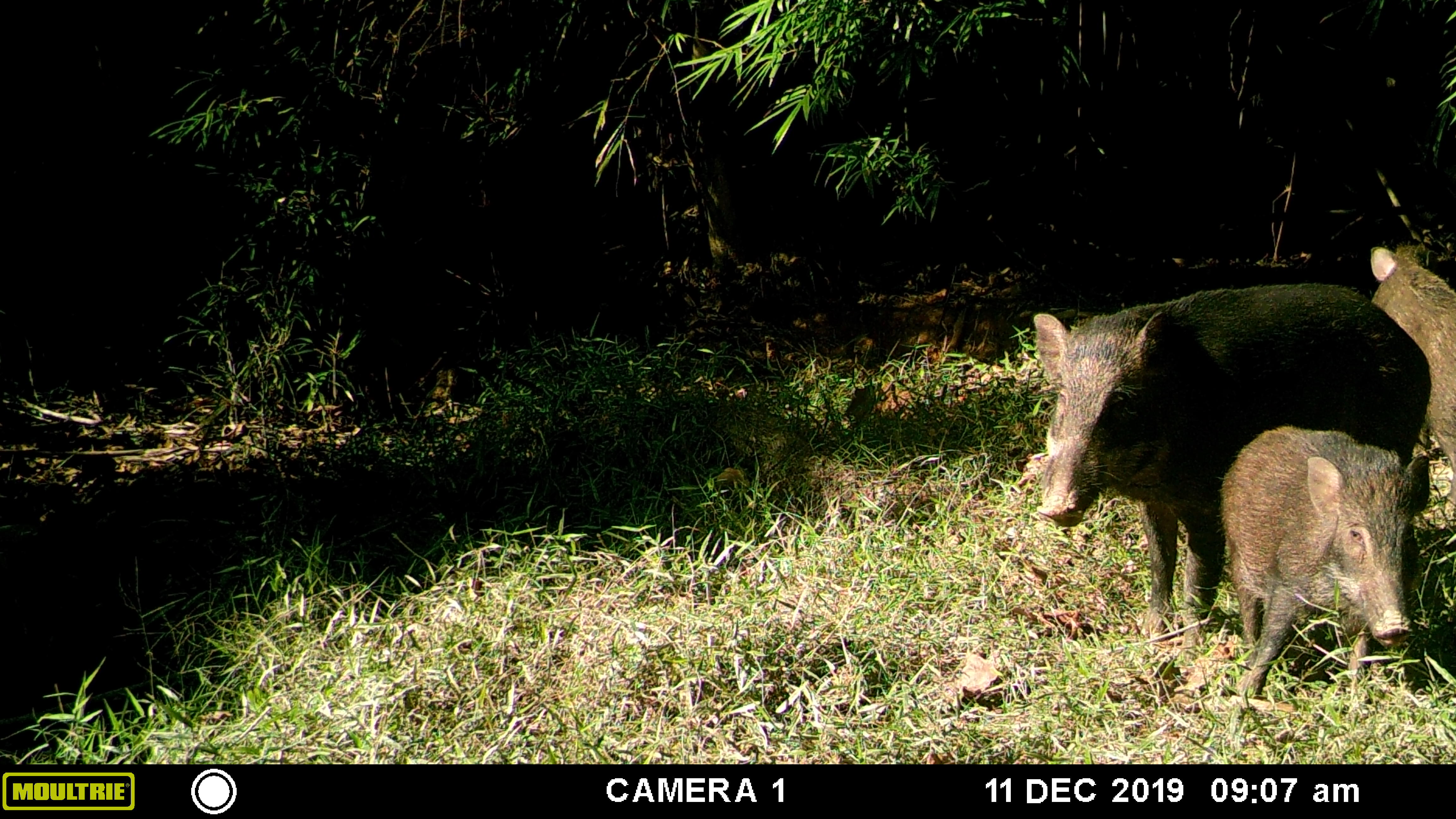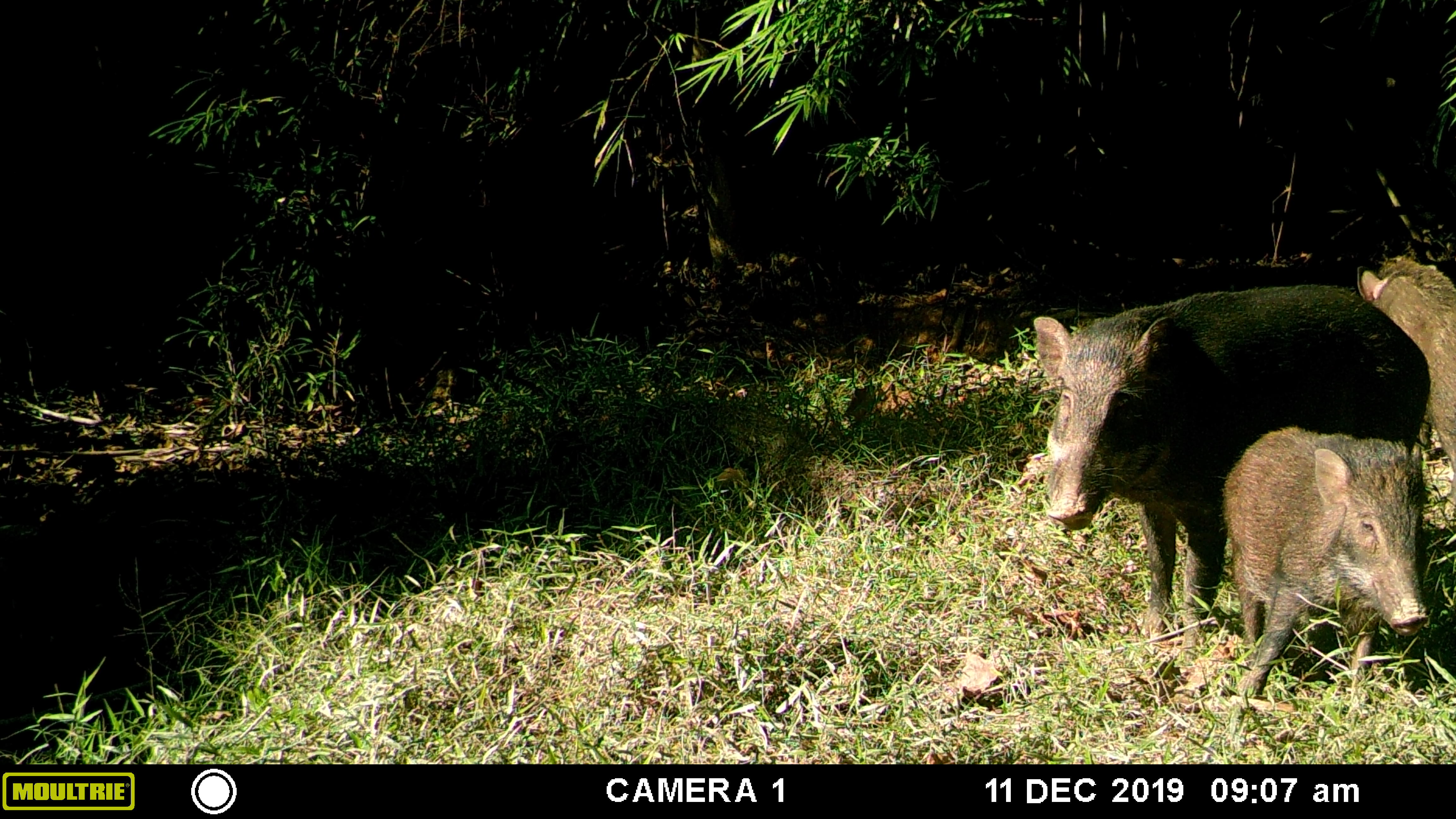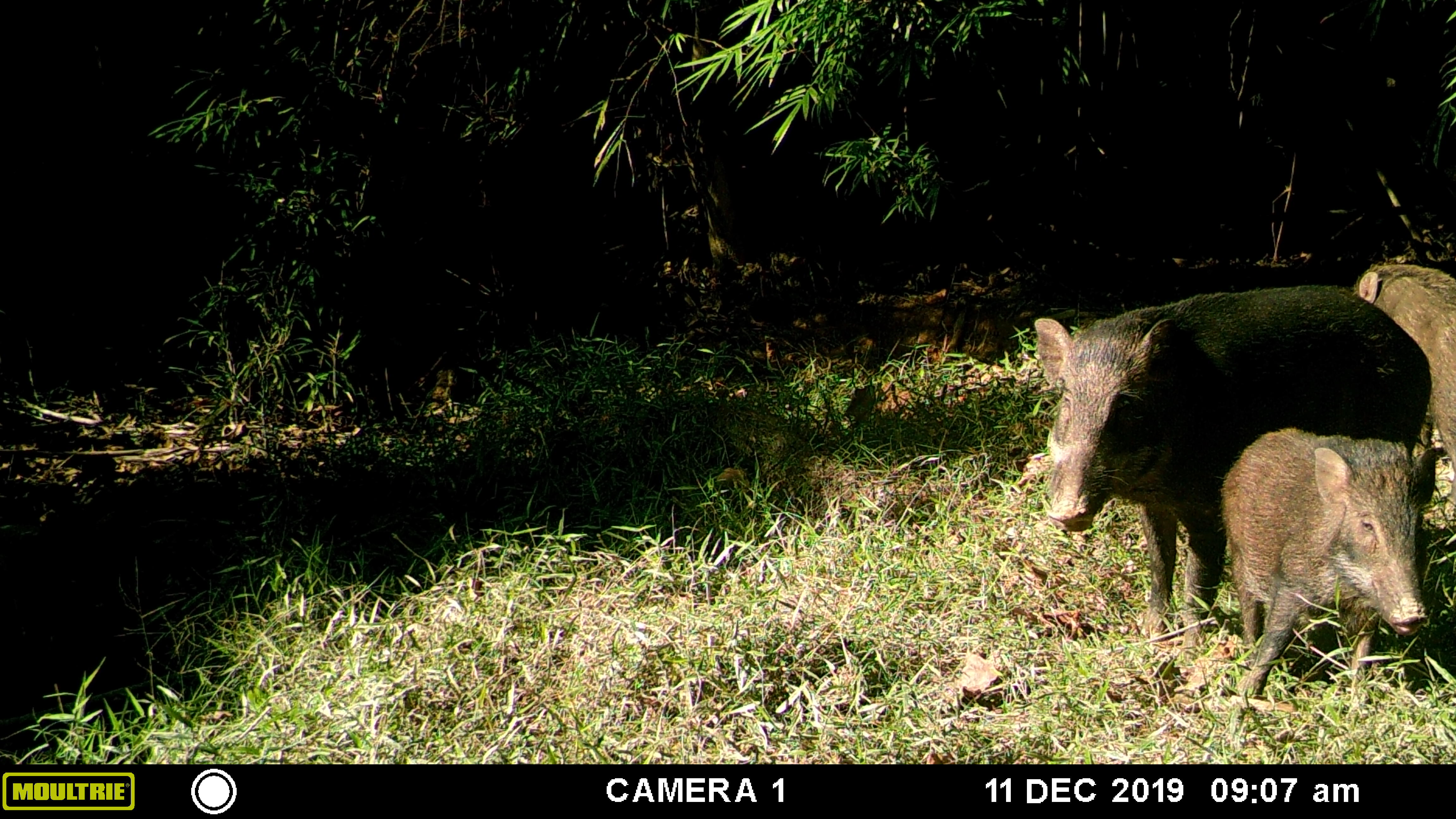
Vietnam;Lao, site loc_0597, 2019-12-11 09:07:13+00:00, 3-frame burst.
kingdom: Animalia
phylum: Chordata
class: Mammalia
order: Artiodactyla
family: Suidae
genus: Sus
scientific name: Sus scrofa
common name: eurasian wild pig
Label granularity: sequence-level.